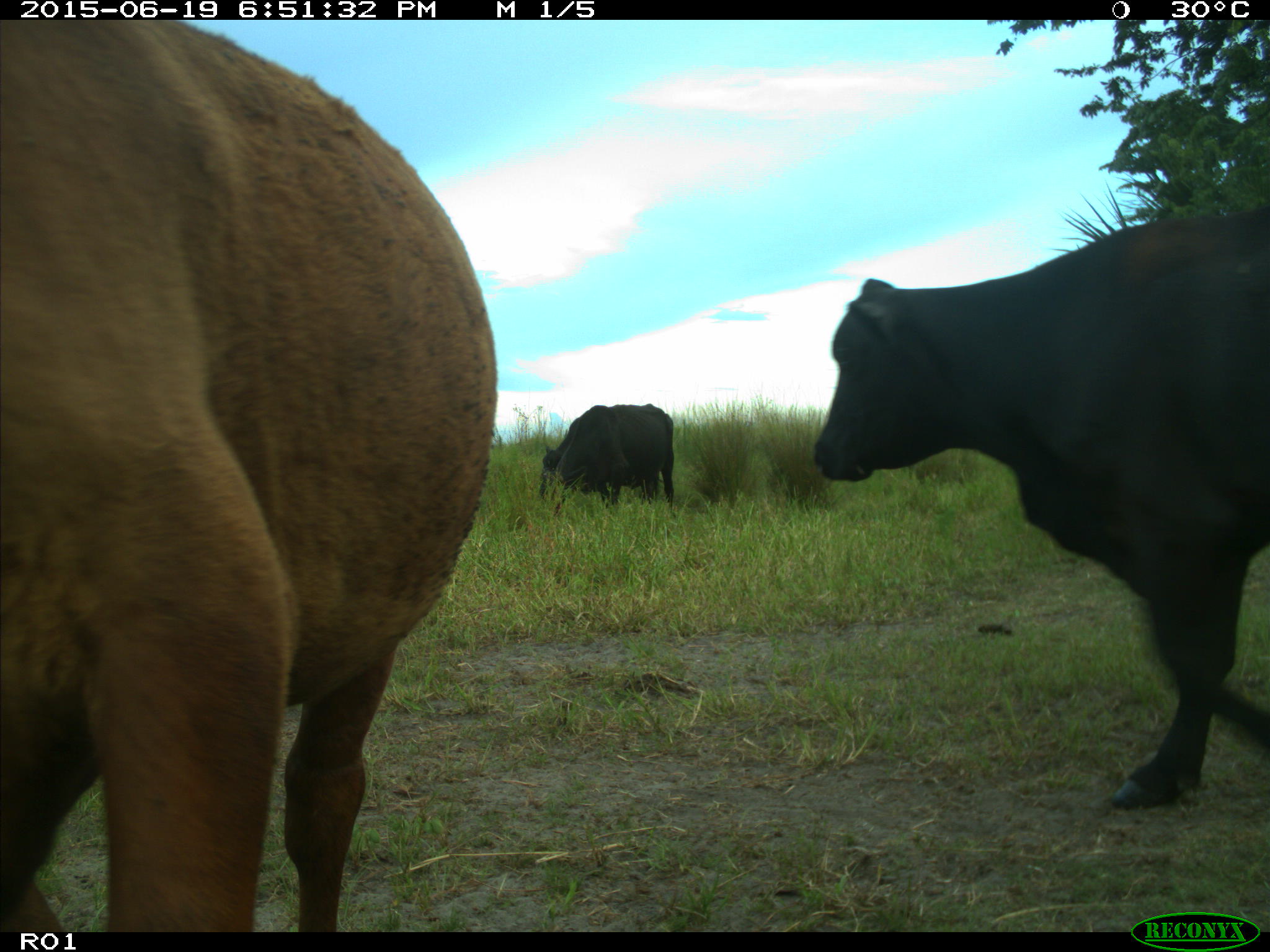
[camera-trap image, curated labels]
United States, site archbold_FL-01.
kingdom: Animalia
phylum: Chordata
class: Mammalia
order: Artiodactyla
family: Bovidae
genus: Bos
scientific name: Bos taurus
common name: domestic cow